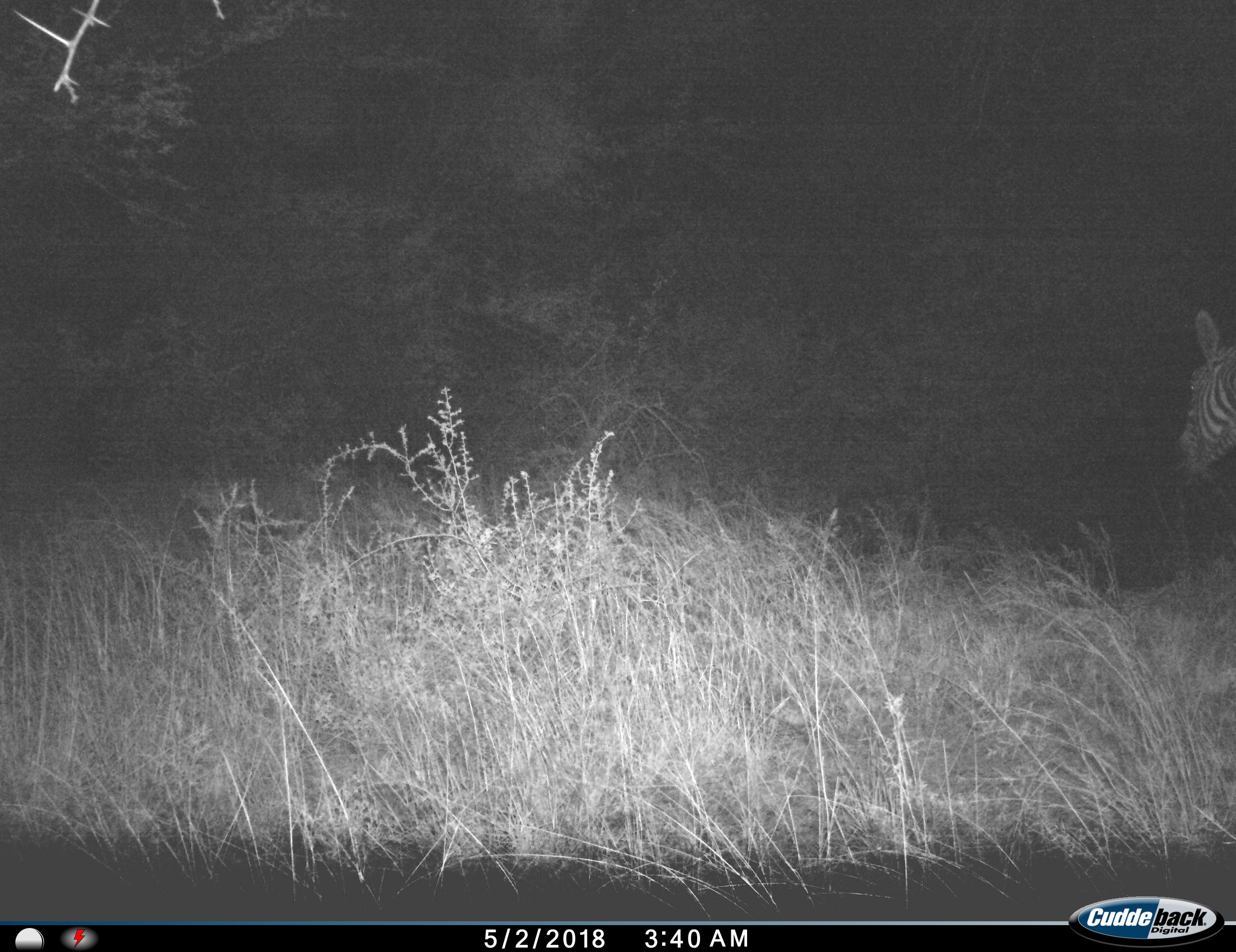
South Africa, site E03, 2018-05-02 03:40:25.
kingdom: Animalia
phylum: Chordata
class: Mammalia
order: Perissodactyla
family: Equidae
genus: Equus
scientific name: Equus zebra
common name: mountain zebra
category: zebramountain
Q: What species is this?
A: Zebramountain (mountain zebra) (Equus zebra).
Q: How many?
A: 1.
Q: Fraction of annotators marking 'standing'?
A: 29%.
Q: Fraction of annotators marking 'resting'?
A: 0%.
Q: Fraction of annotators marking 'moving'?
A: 71%.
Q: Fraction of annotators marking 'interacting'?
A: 0%.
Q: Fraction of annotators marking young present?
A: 0%.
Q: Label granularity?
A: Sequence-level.